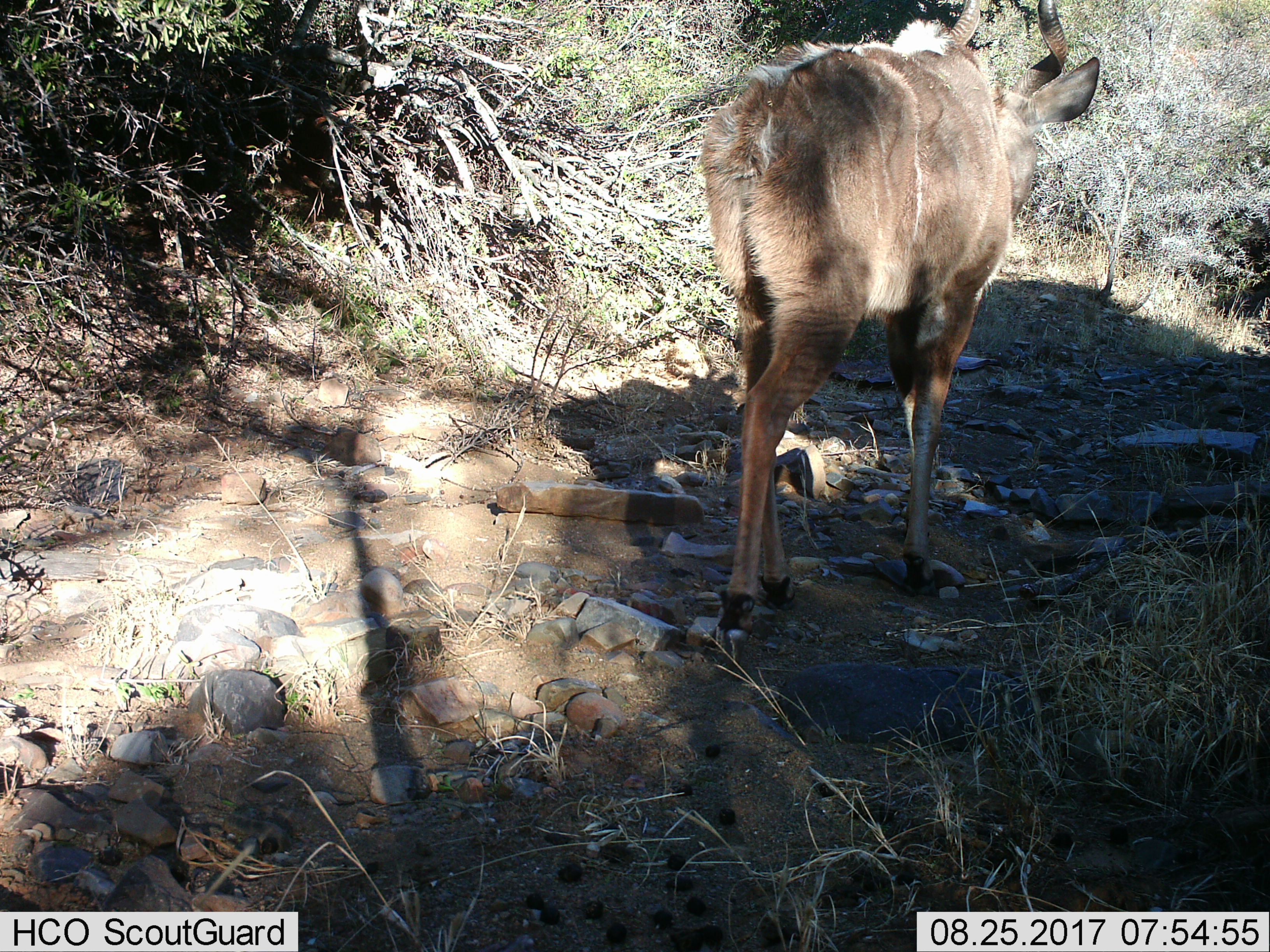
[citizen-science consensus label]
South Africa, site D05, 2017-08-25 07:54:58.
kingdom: Animalia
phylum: Chordata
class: Mammalia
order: Artiodactyla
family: Bovidae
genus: Tragelaphus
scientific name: Tragelaphus strepsiceros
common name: greater kudu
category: kudu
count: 1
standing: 43%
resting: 0%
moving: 71%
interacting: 0%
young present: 0%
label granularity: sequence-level